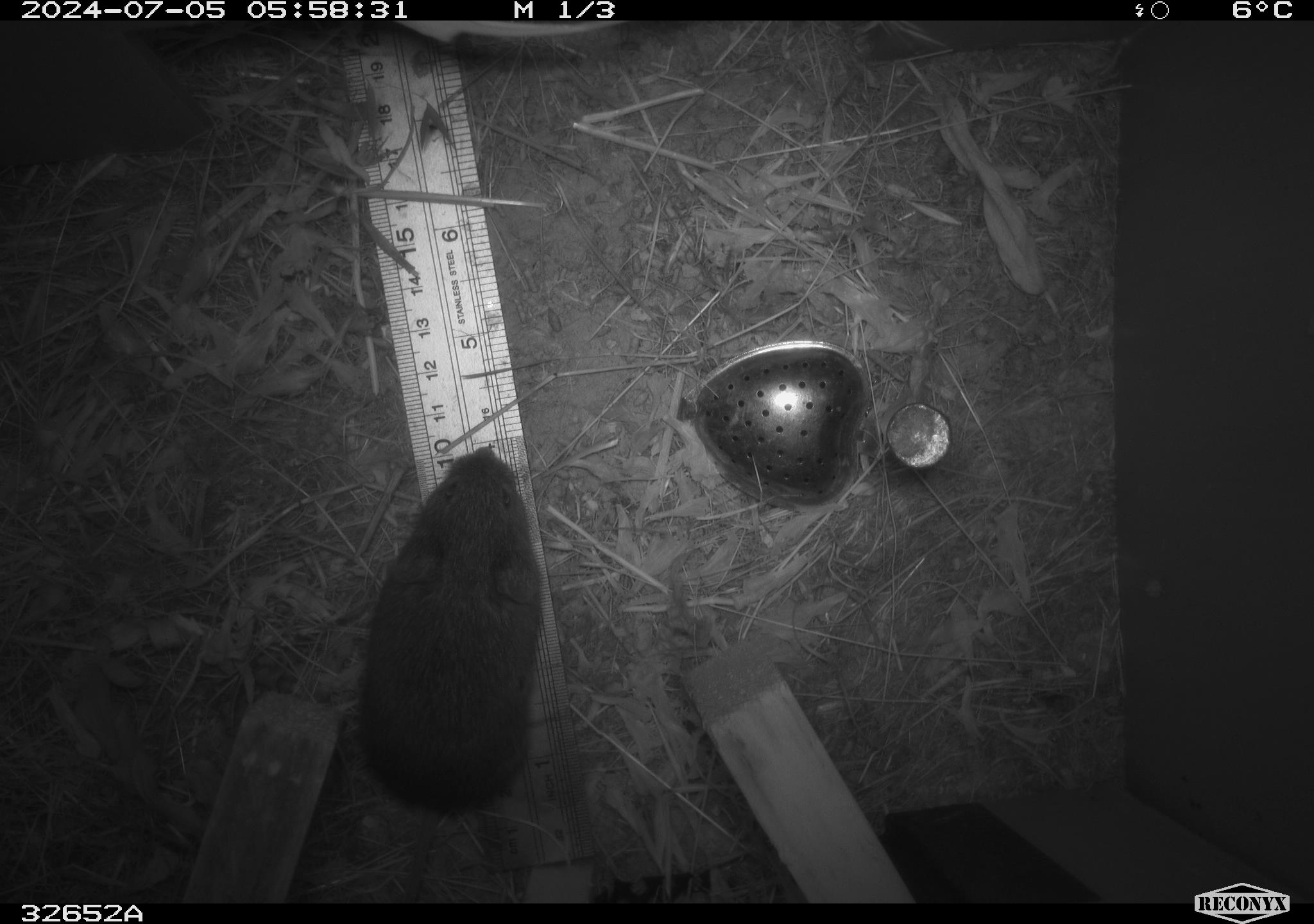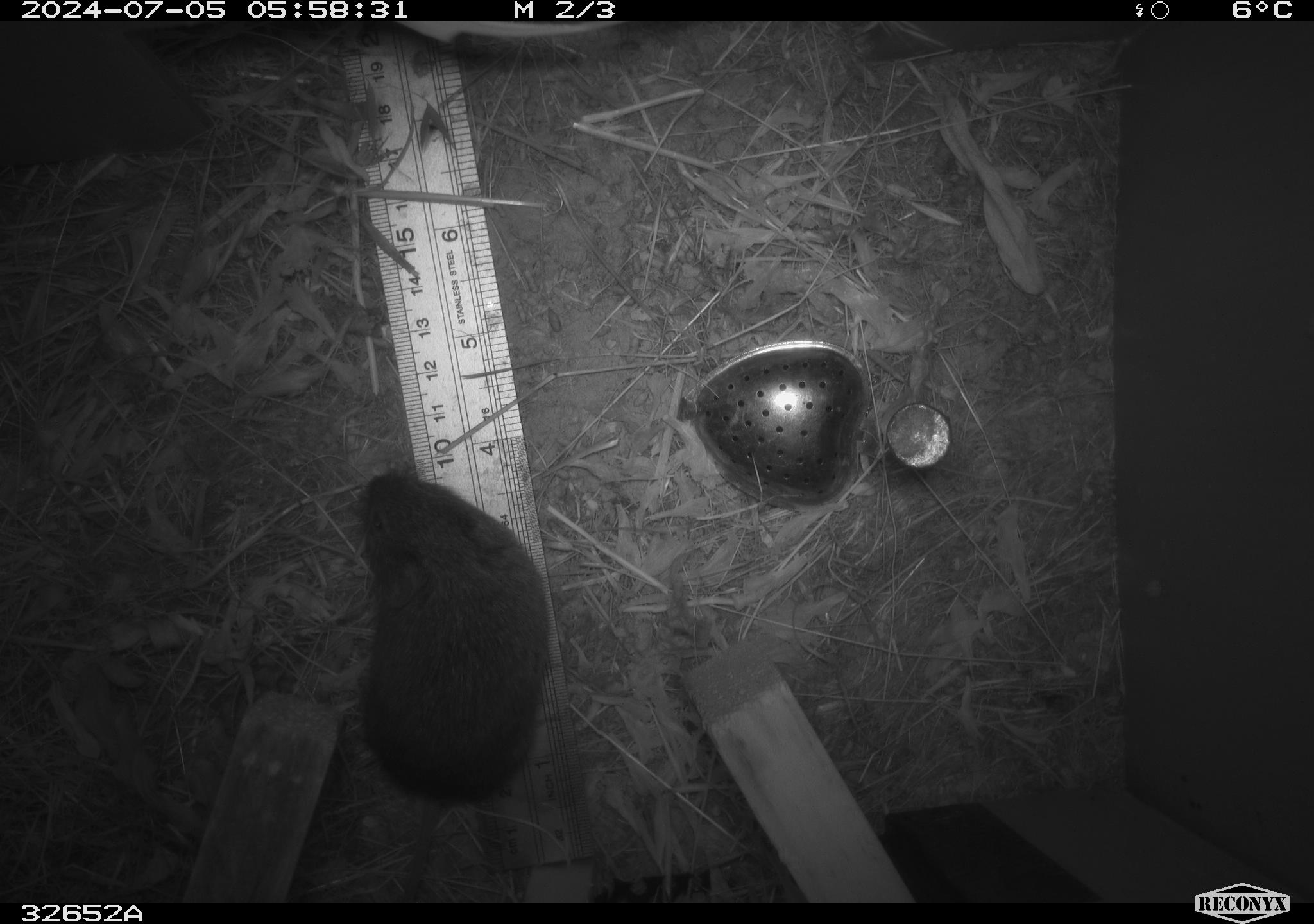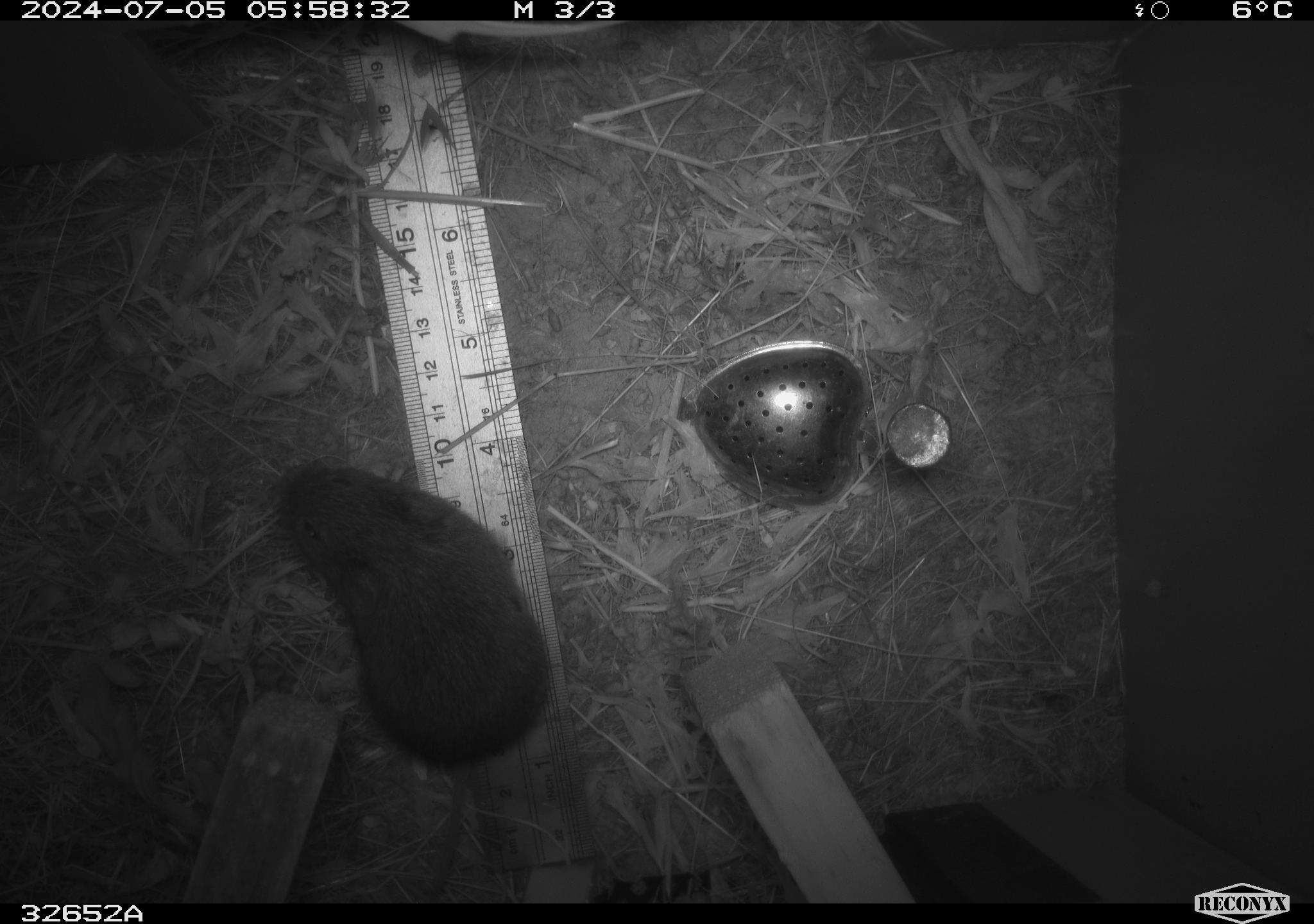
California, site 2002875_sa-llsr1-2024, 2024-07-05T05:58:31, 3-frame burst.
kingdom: Animalia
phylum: Chordata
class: Mammalia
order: Rodentia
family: Cricetidae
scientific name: Arvicolinae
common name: voles, lemmings, and muskrats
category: arvicolinae subfamily